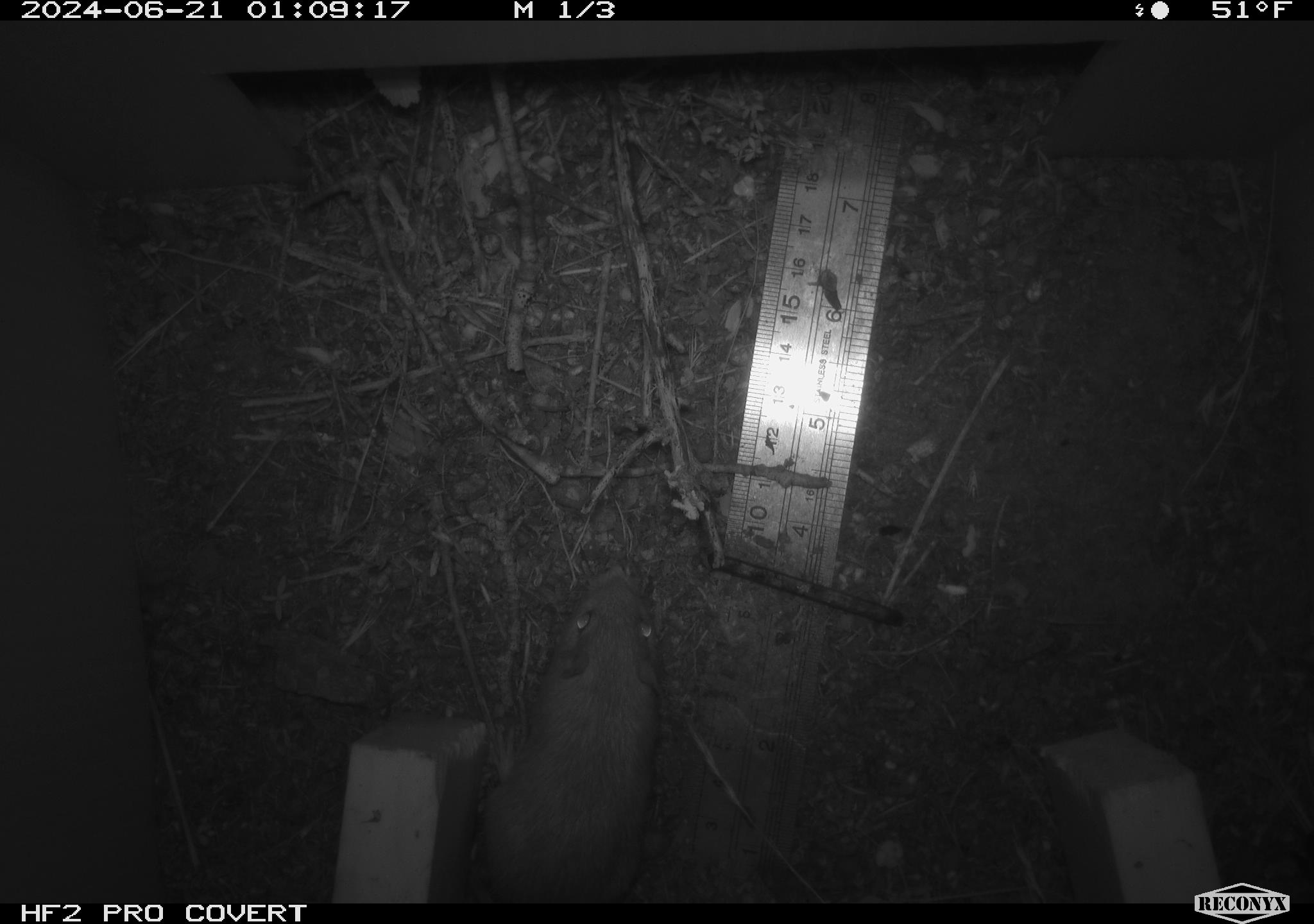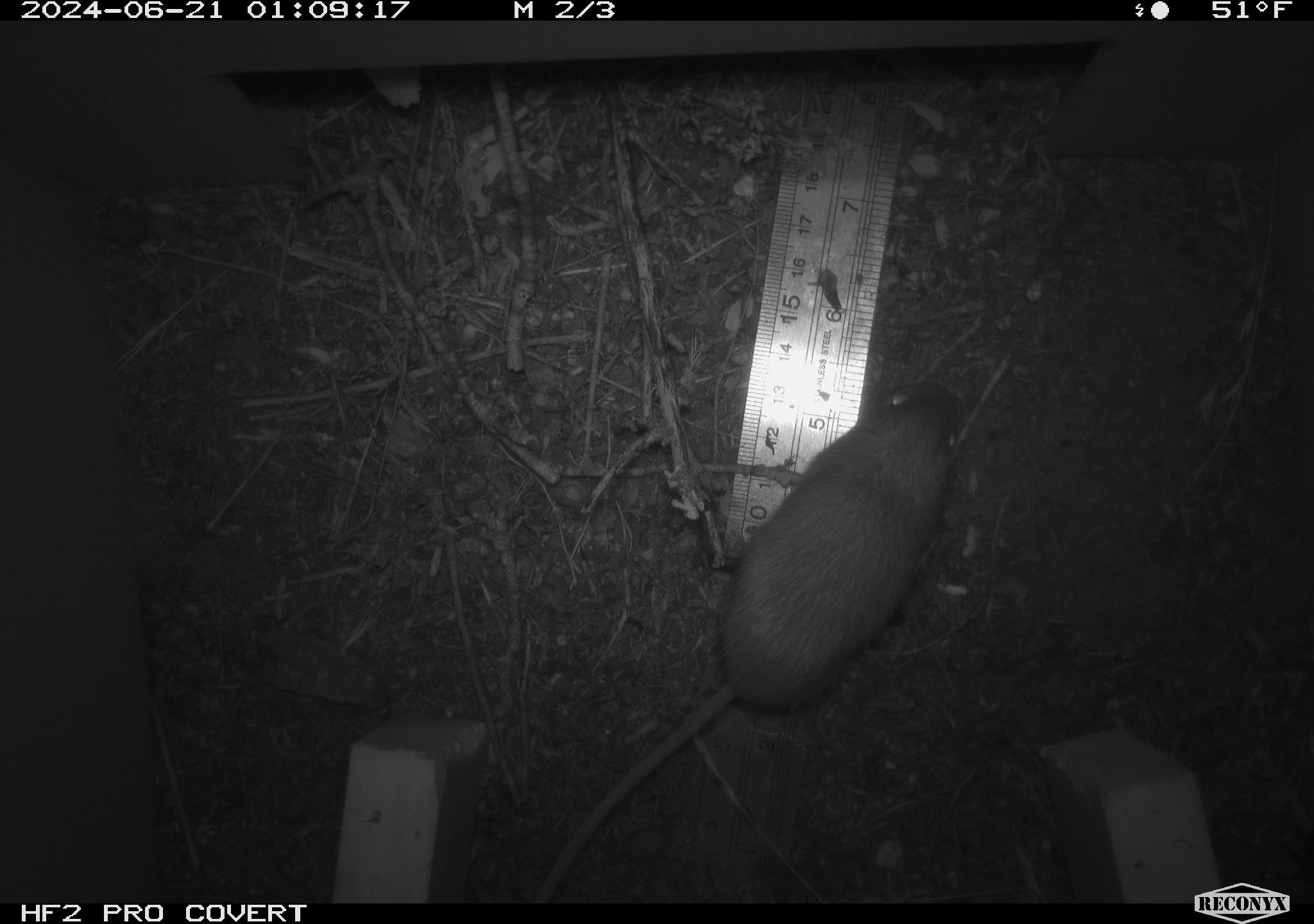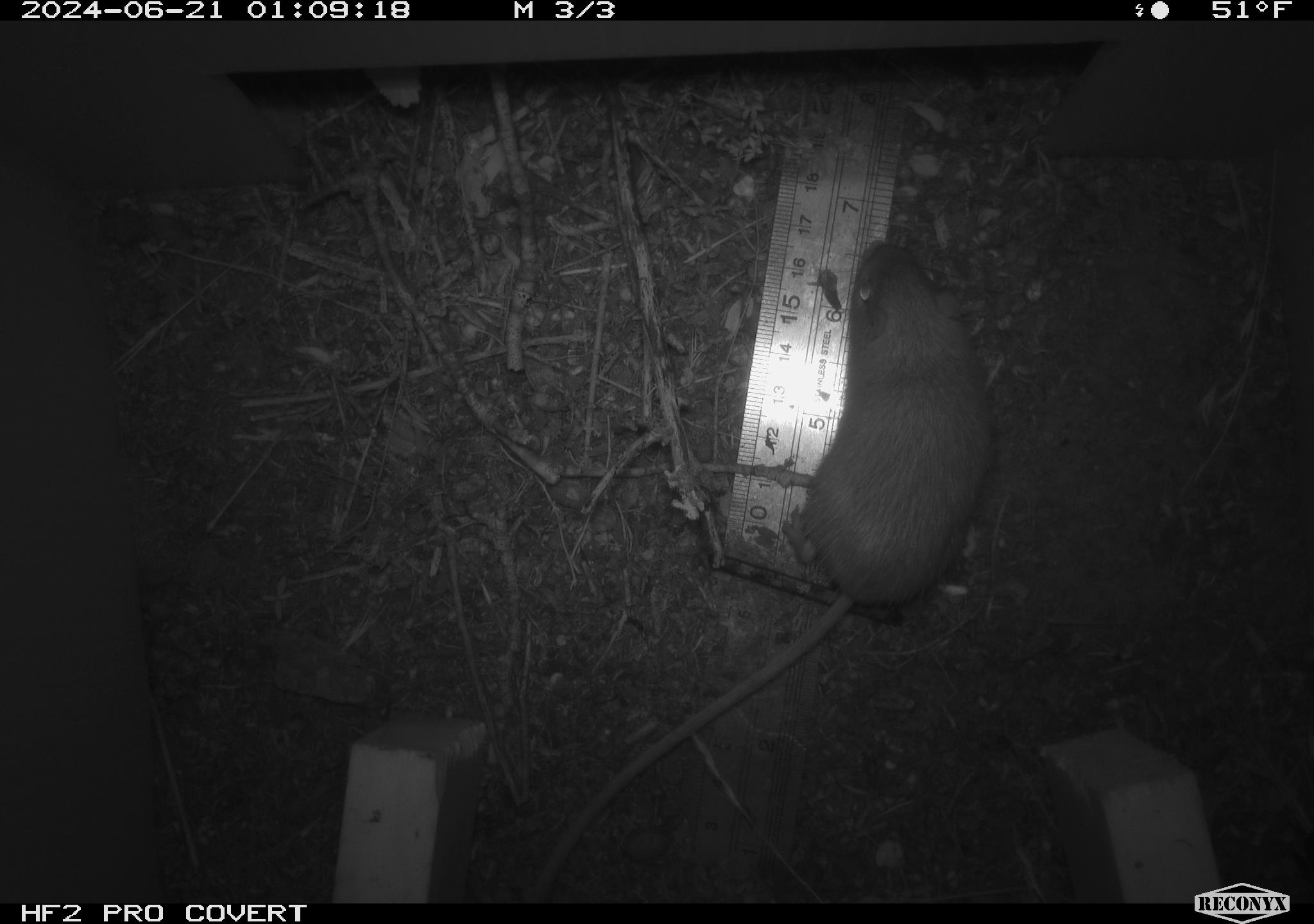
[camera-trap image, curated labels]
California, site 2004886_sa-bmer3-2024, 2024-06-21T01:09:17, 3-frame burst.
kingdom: Animalia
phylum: Chordata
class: Mammalia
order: Rodentia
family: Heteromyidae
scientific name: Heteromyidae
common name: kangaroo rats and pocket mice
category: heteromyidae family